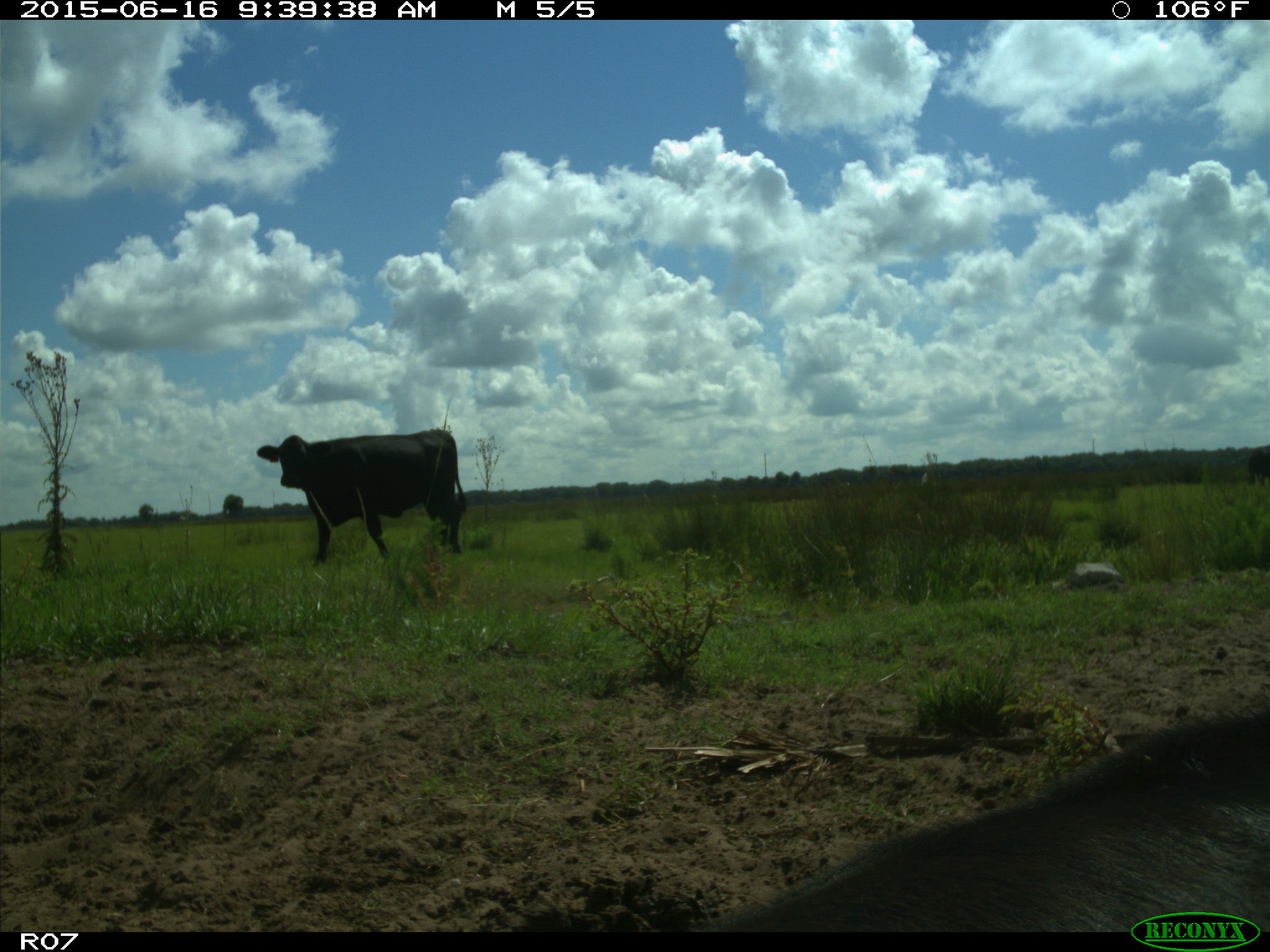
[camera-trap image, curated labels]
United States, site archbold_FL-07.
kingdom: Animalia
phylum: Chordata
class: Mammalia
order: Artiodactyla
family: Bovidae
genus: Bos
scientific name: Bos taurus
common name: domestic cow